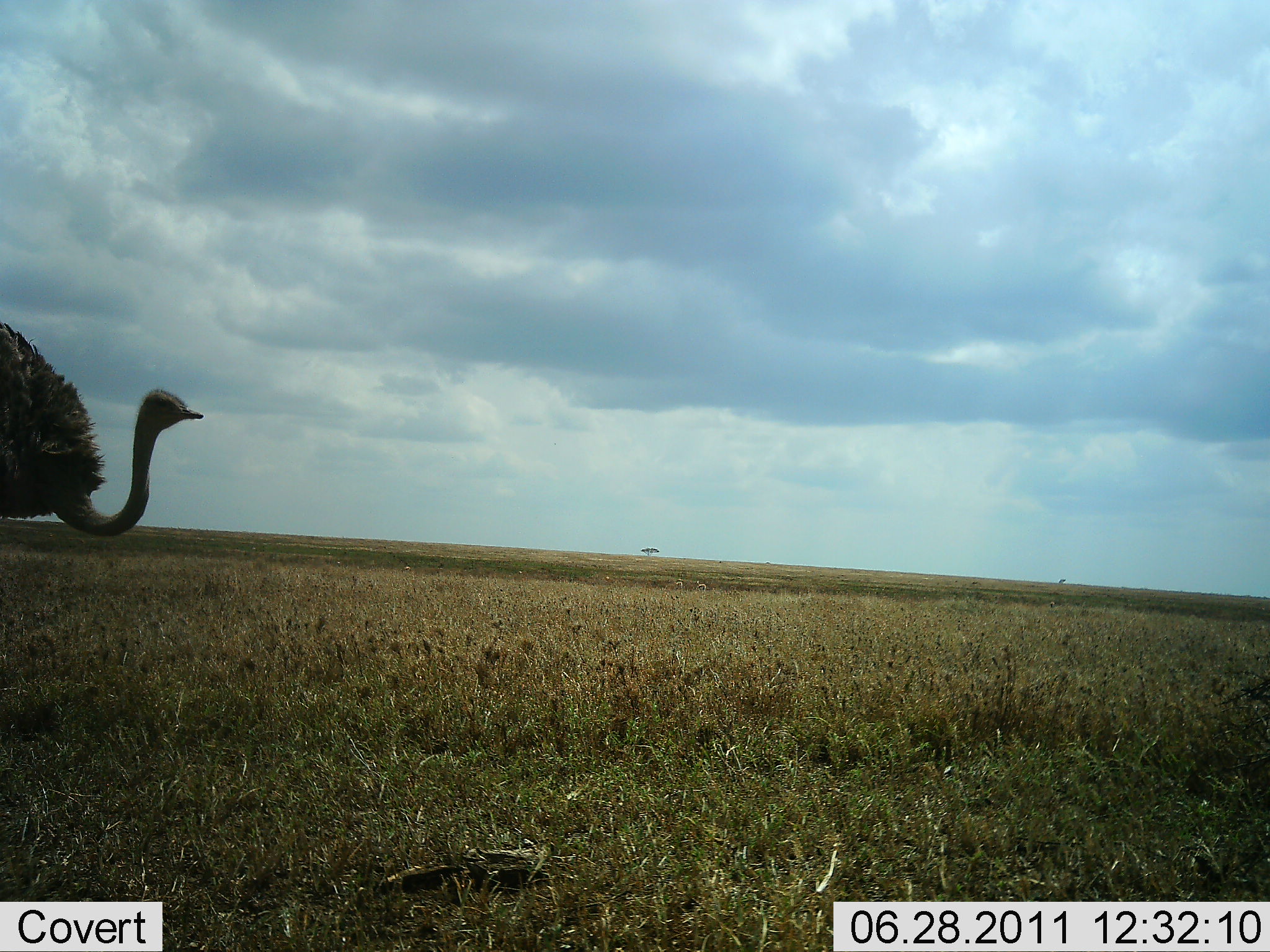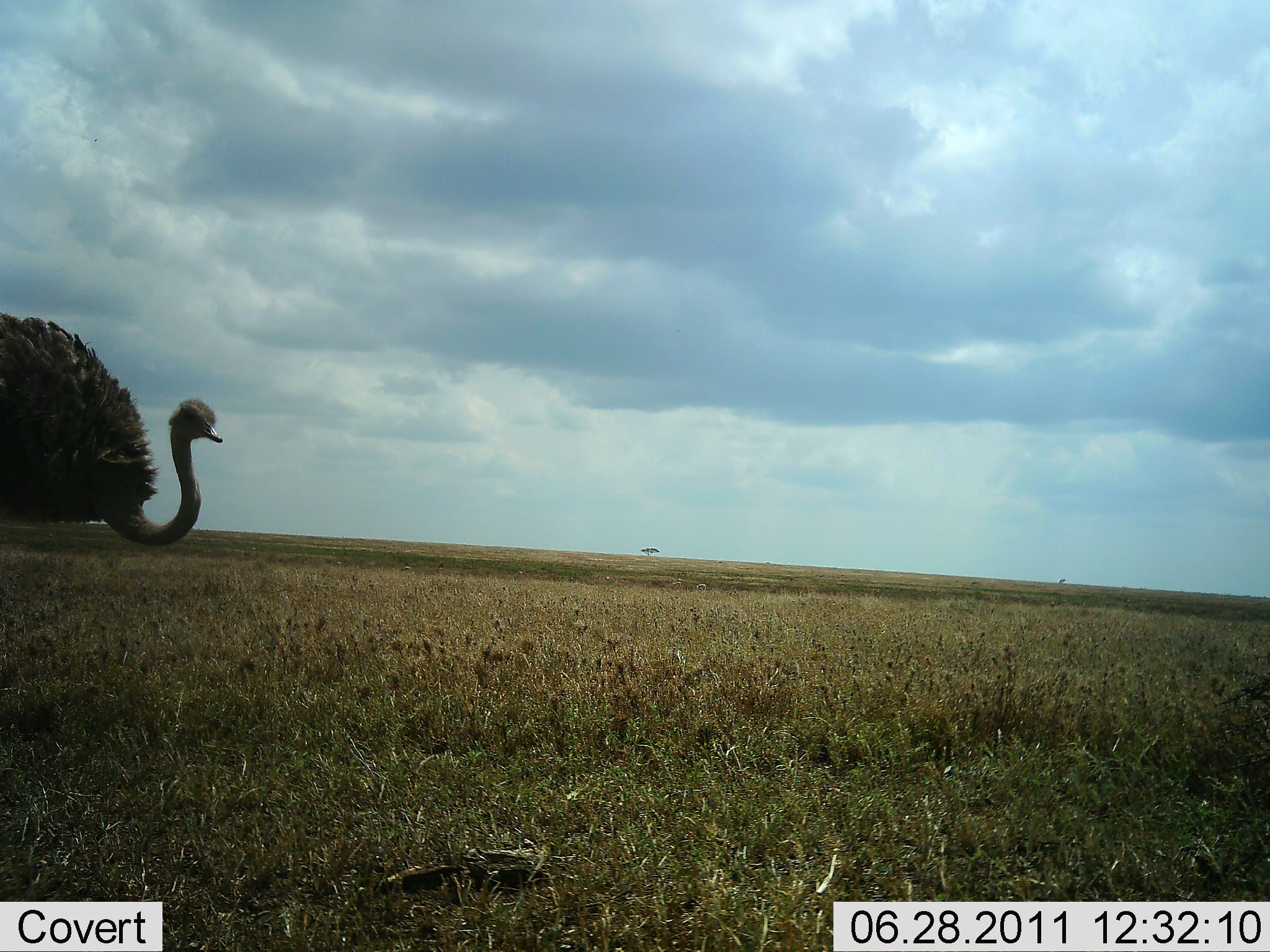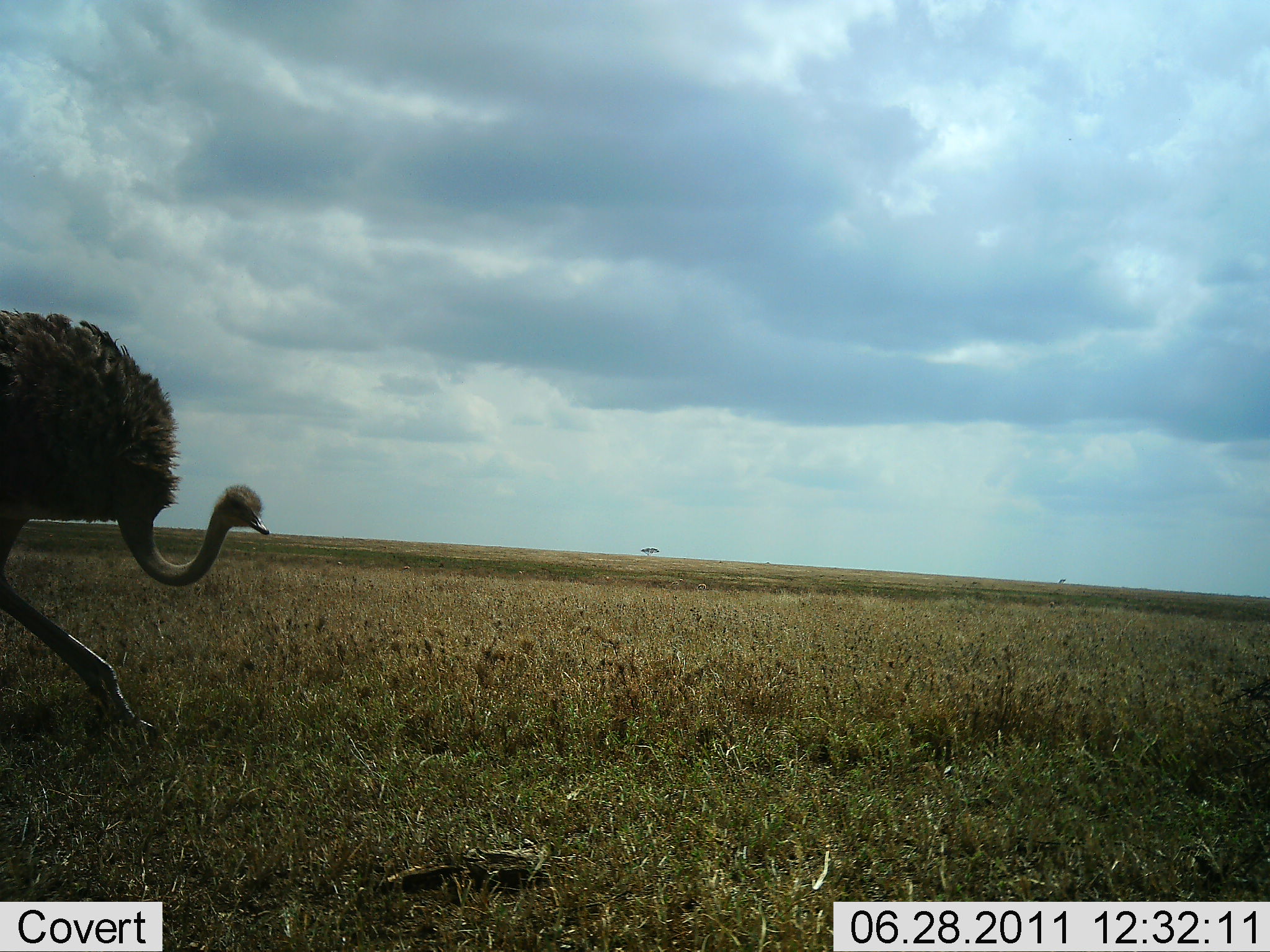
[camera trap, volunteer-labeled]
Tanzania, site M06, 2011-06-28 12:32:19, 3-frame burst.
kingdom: Animalia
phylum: Chordata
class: Aves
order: Struthioniformes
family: Struthionidae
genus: Struthio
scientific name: Struthio camelus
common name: ostrich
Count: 1.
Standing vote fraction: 9%.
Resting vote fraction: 0%.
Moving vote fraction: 91%.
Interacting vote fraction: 0%.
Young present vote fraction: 0%.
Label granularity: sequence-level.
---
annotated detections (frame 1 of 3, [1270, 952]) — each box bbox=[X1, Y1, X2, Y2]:
animal: bbox=[0, 317, 204, 536]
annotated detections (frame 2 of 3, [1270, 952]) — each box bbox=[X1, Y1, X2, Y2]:
animal: bbox=[0, 310, 224, 548]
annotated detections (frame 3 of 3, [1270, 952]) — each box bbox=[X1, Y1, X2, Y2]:
animal: bbox=[0, 310, 271, 741]